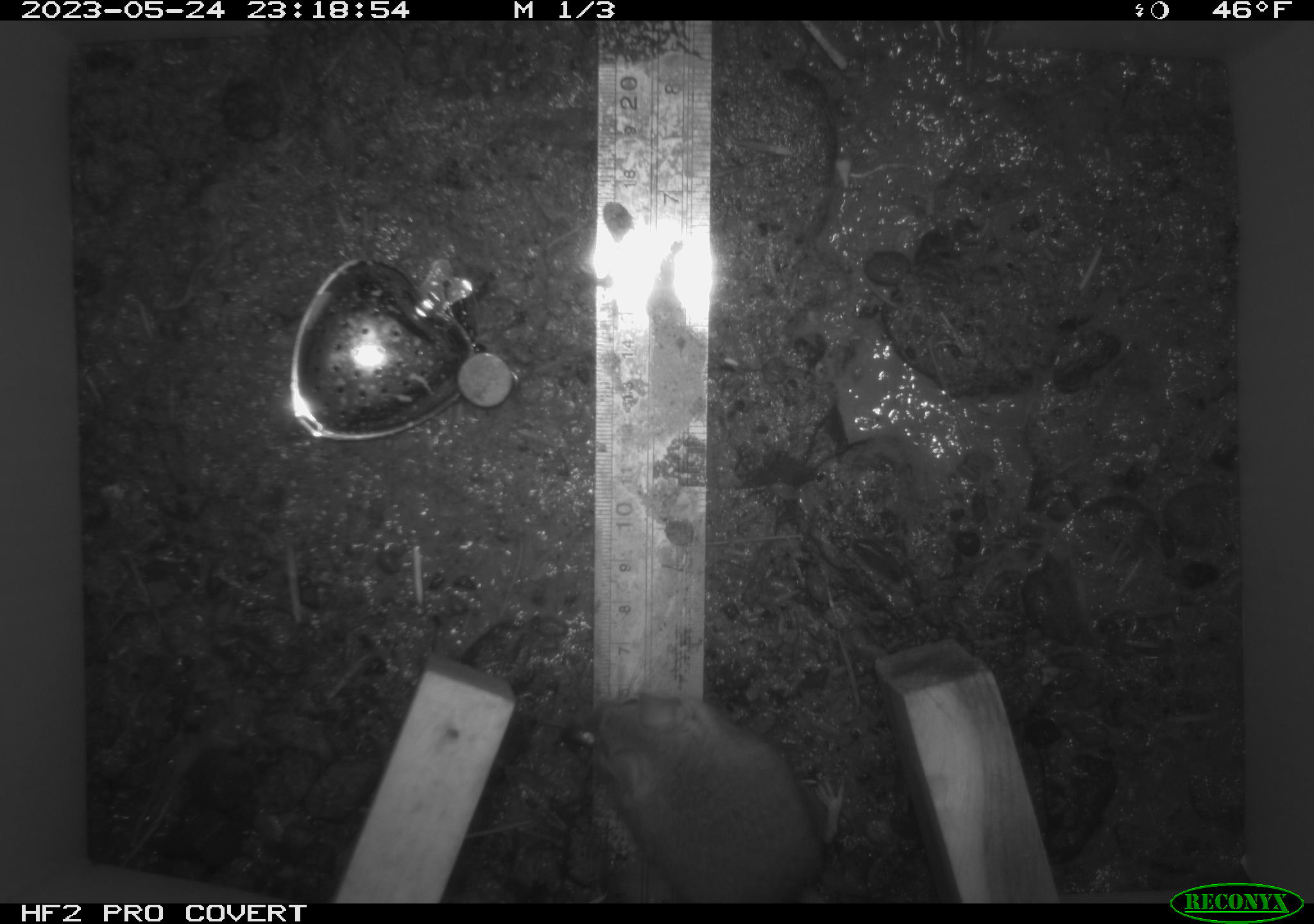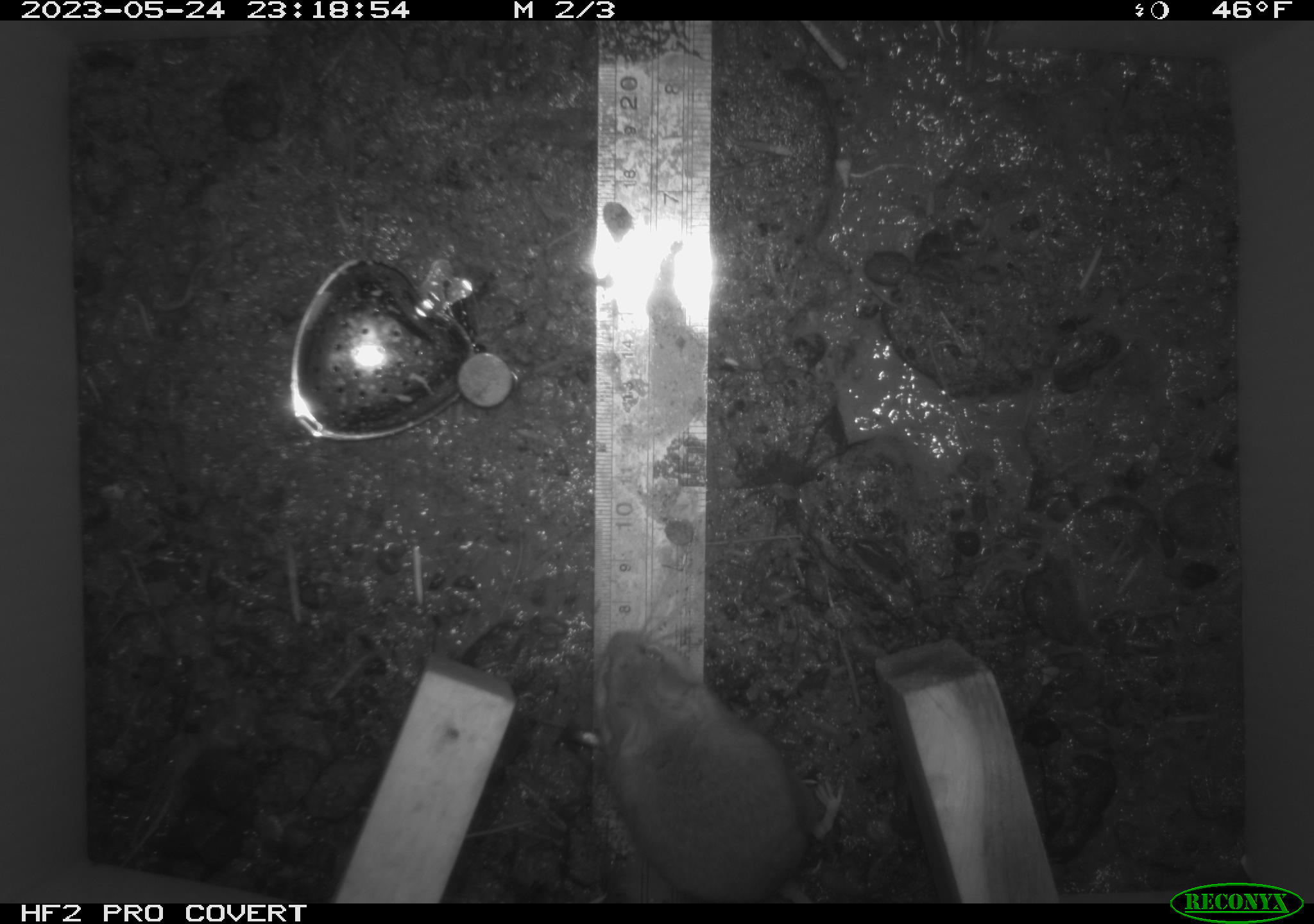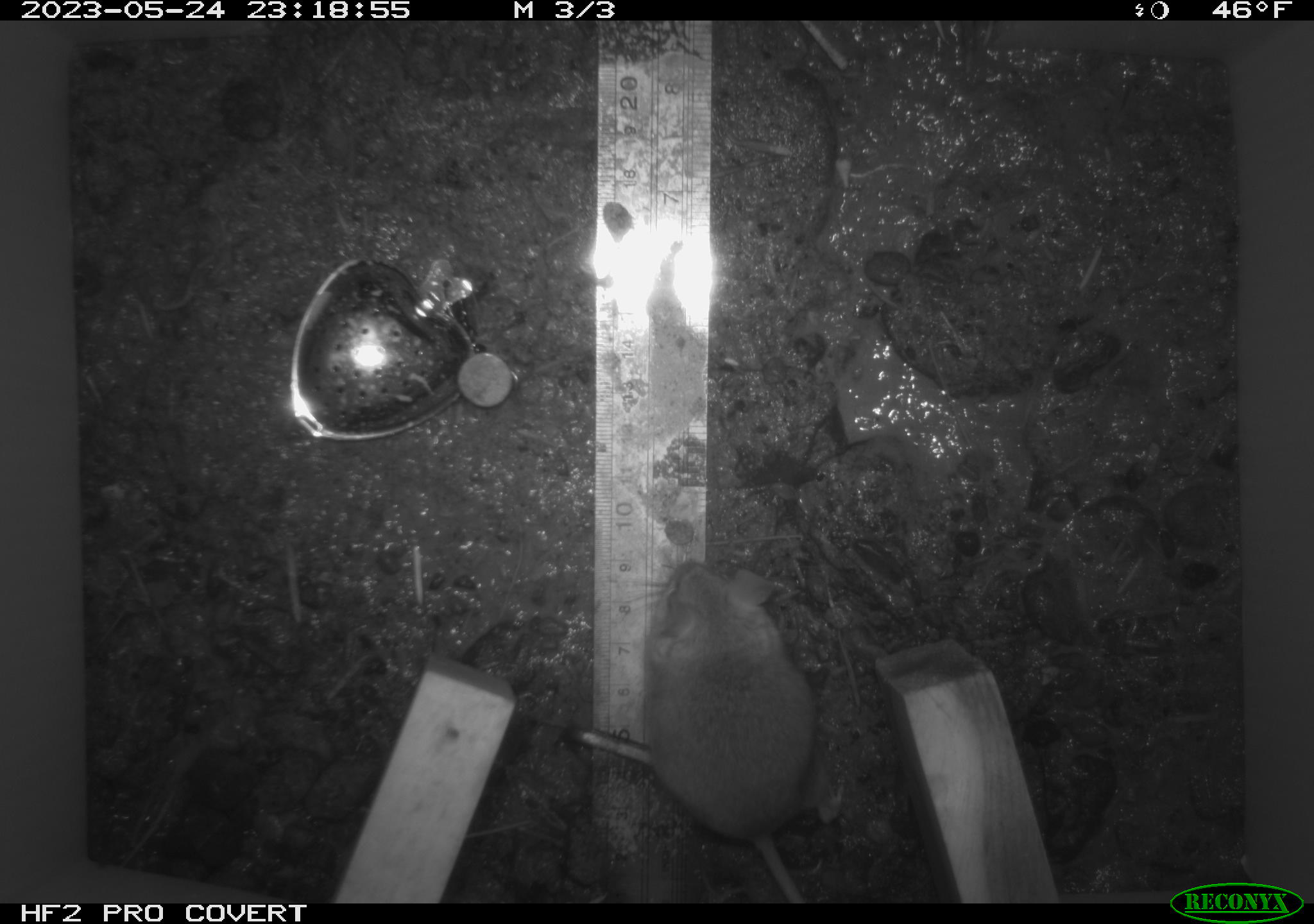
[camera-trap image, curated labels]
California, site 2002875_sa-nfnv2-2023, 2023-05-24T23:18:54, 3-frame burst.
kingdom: Animalia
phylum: Chordata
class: Mammalia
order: Rodentia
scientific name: Rodentia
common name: mouse species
Mouse species (Rodentia).